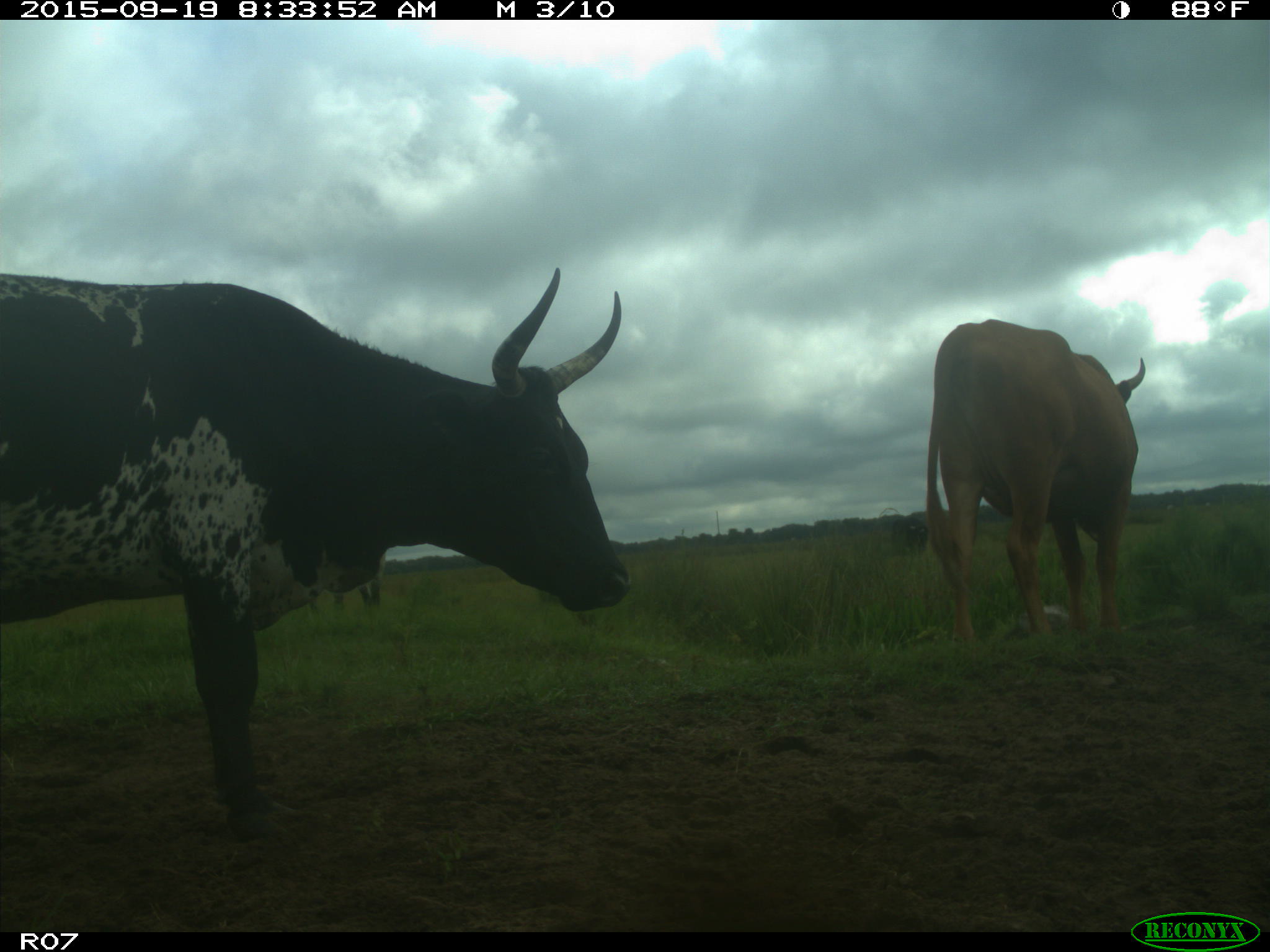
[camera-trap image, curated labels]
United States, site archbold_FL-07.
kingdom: Animalia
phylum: Chordata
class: Mammalia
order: Artiodactyla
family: Bovidae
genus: Bos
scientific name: Bos taurus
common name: domestic cow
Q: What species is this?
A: Bos taurus (domestic cow).